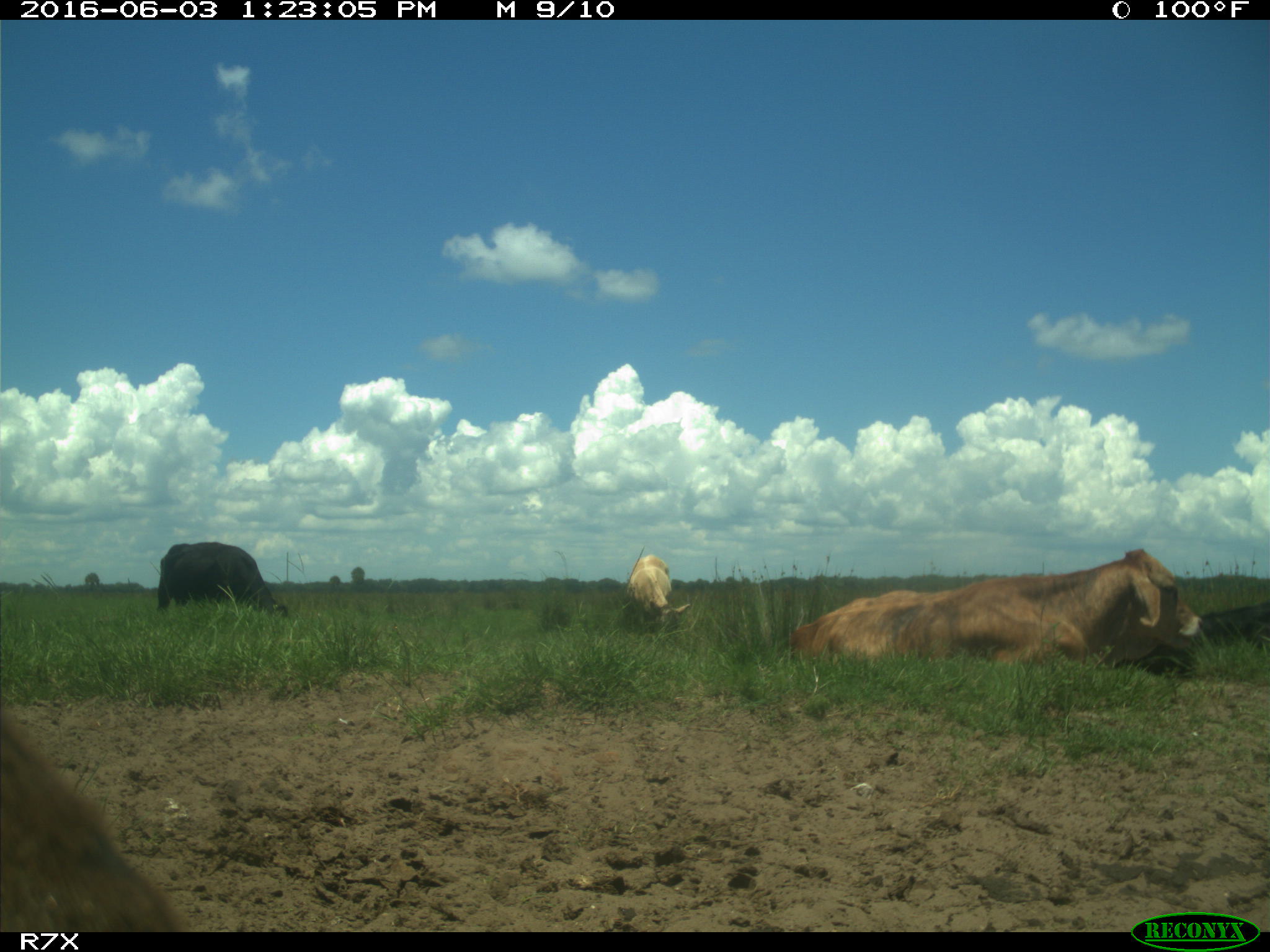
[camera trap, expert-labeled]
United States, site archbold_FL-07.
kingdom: Animalia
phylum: Chordata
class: Mammalia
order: Artiodactyla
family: Bovidae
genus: Bos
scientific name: Bos taurus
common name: domestic cow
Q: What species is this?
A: Bos taurus (domestic cow).